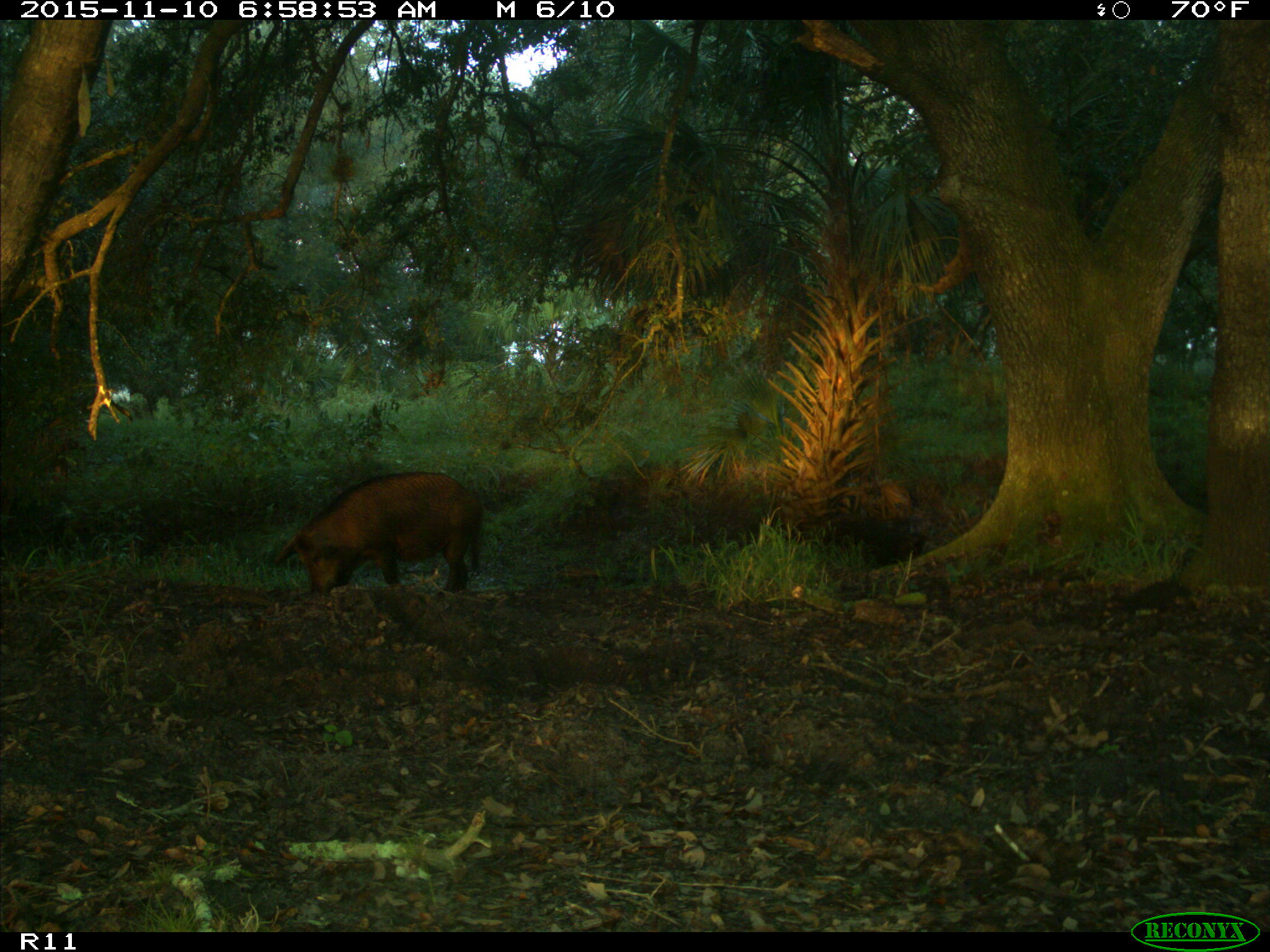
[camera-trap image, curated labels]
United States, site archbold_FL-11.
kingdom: Animalia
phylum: Chordata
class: Mammalia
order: Artiodactyla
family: Suidae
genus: Sus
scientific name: Sus scrofa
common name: wild boar